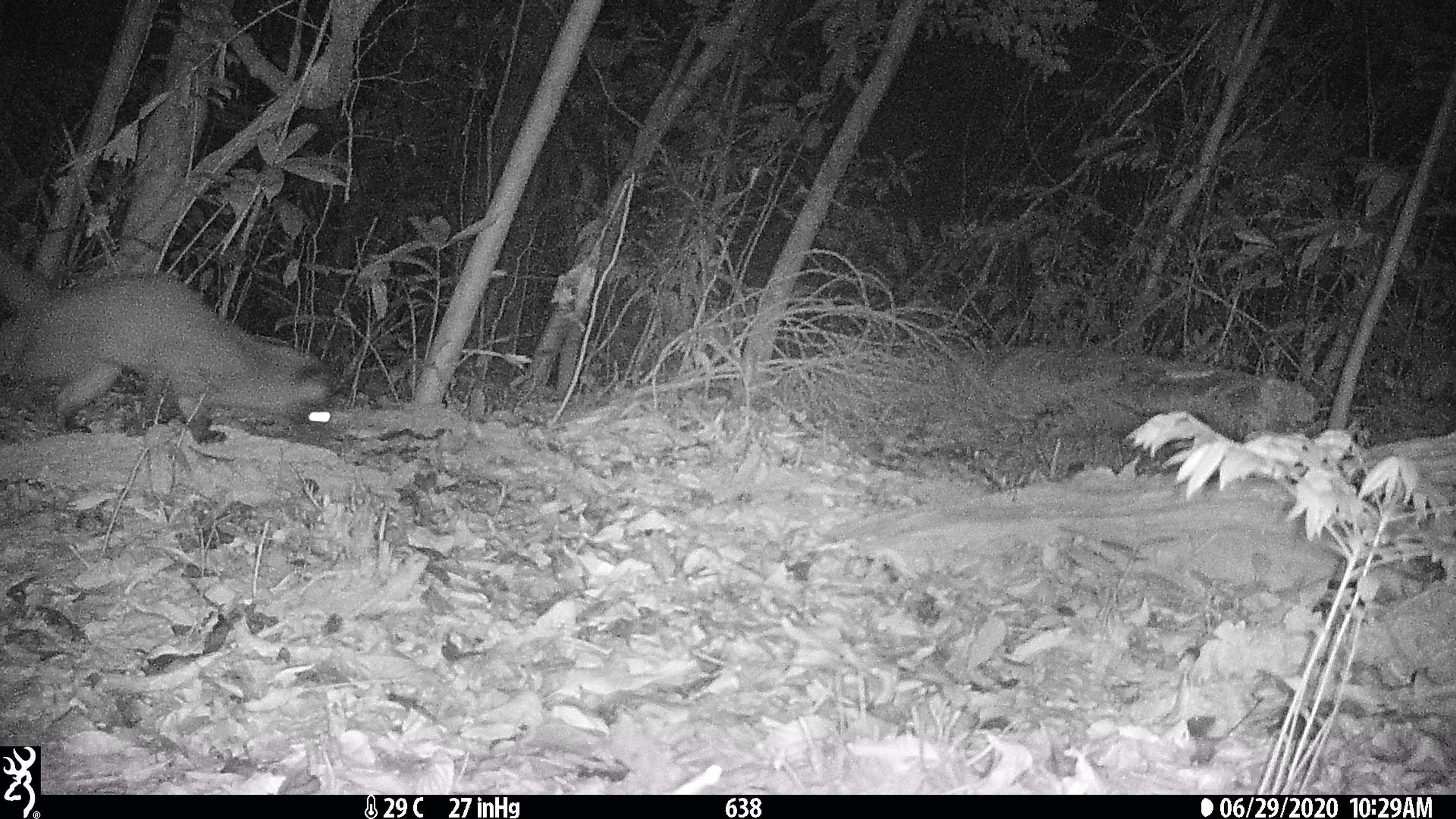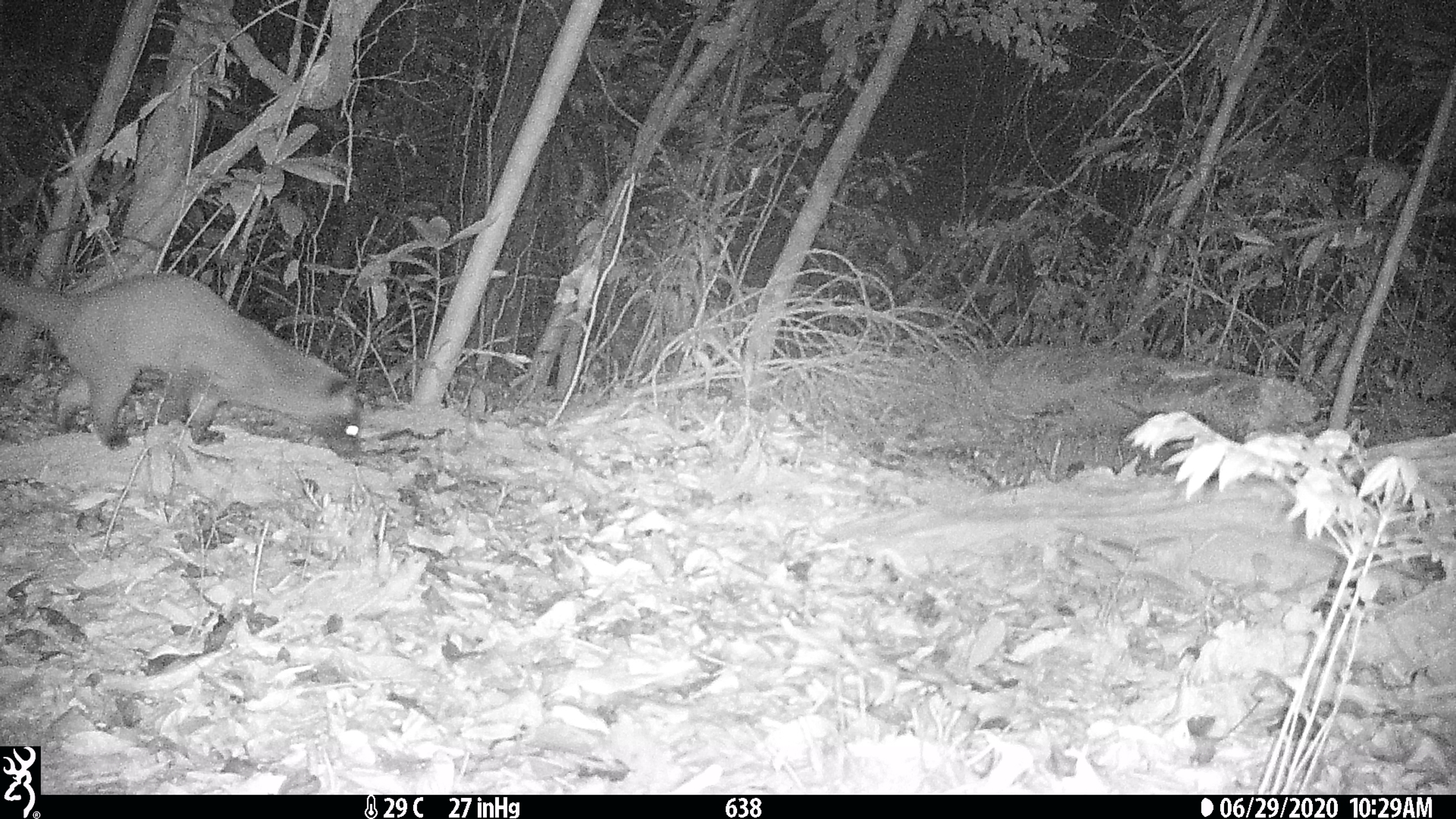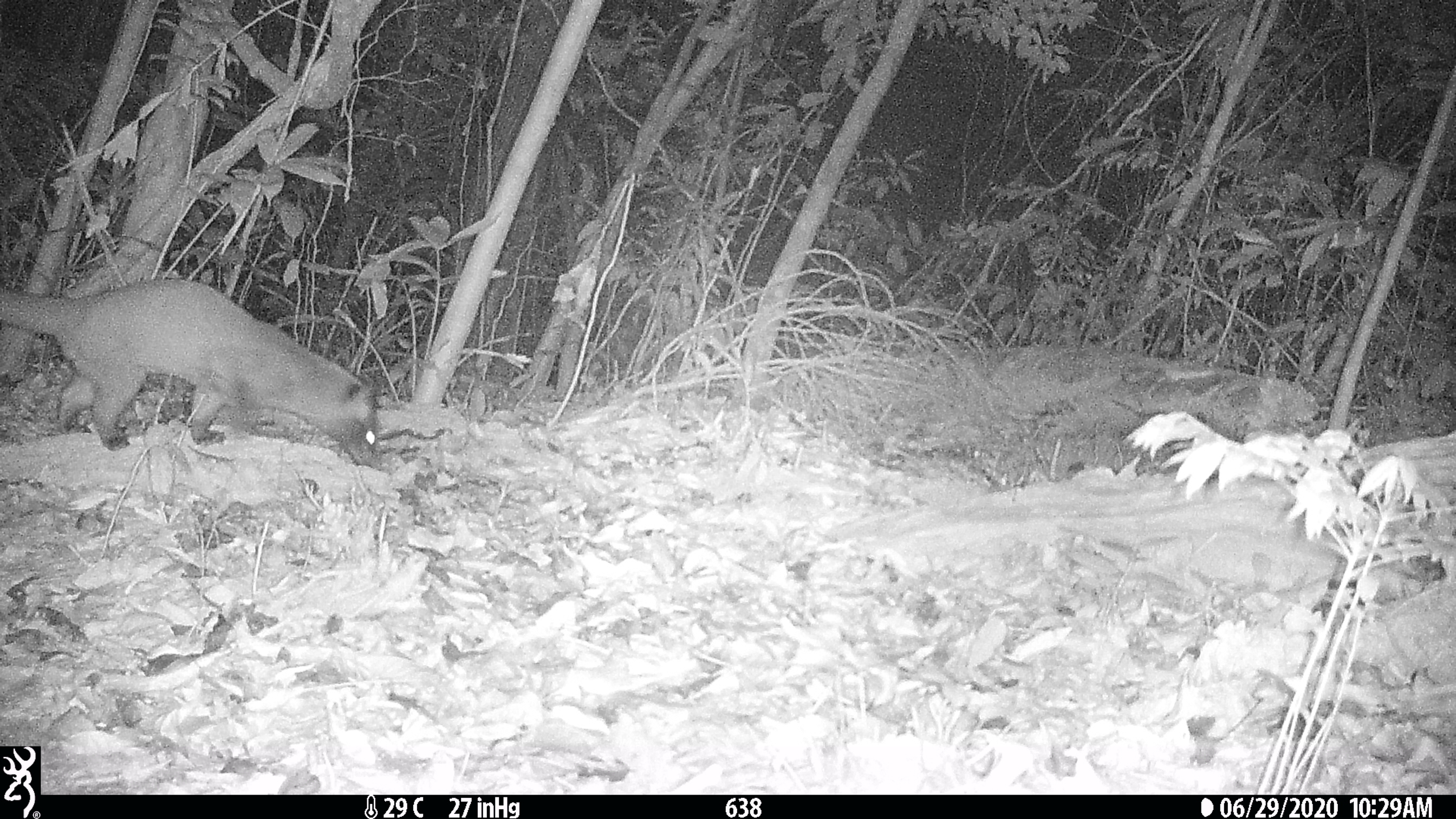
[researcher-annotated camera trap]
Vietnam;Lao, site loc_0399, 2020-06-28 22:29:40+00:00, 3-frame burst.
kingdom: Animalia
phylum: Chordata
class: Mammalia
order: Carnivora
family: Viverridae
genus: Paguma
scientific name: Paguma larvata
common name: masked palm civet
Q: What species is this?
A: Masked palm civet (Paguma larvata).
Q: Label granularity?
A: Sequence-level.